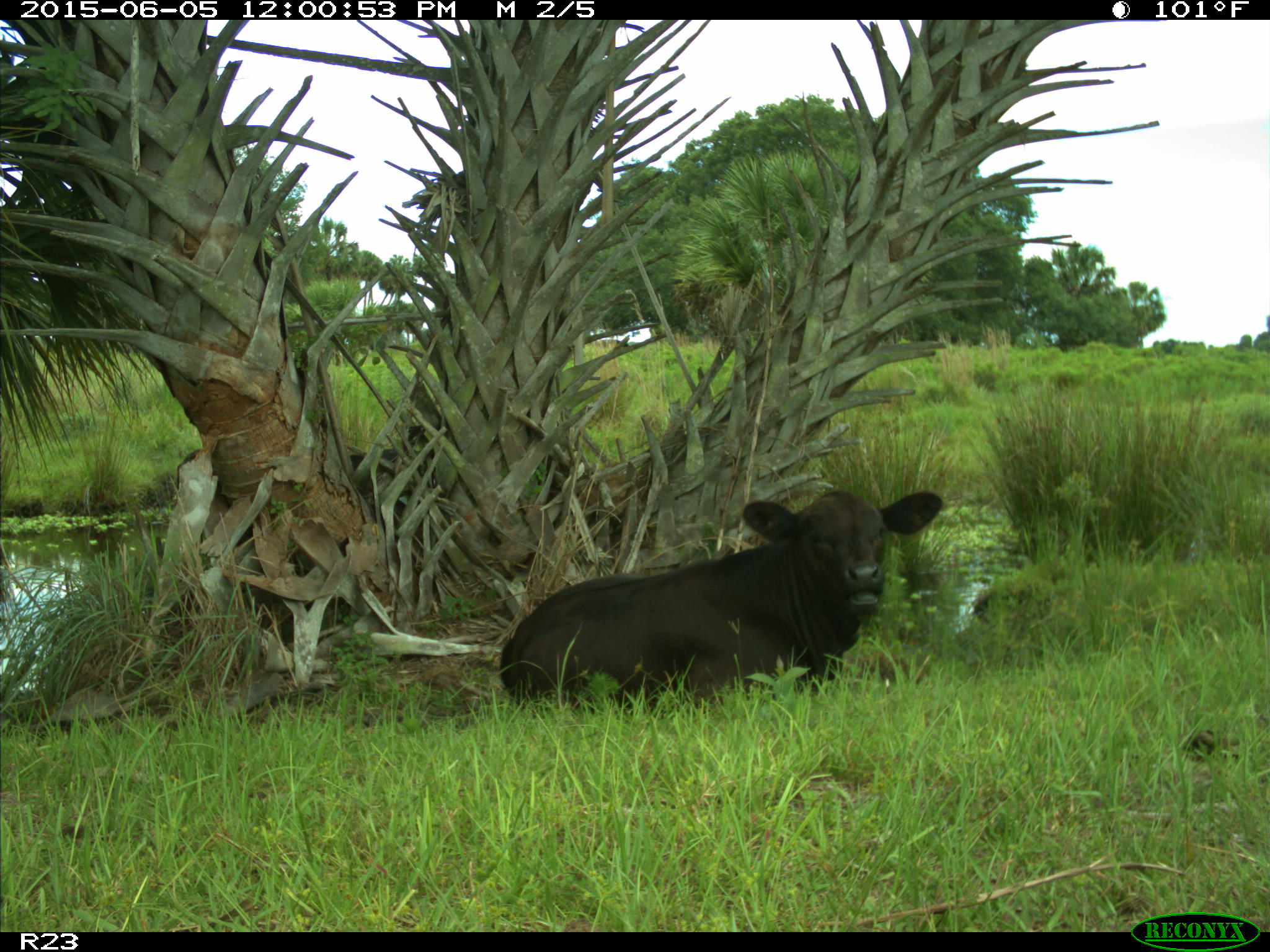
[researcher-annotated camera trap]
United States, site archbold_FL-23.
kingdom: Animalia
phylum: Chordata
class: Mammalia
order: Artiodactyla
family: Bovidae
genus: Bos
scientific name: Bos taurus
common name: domestic cow